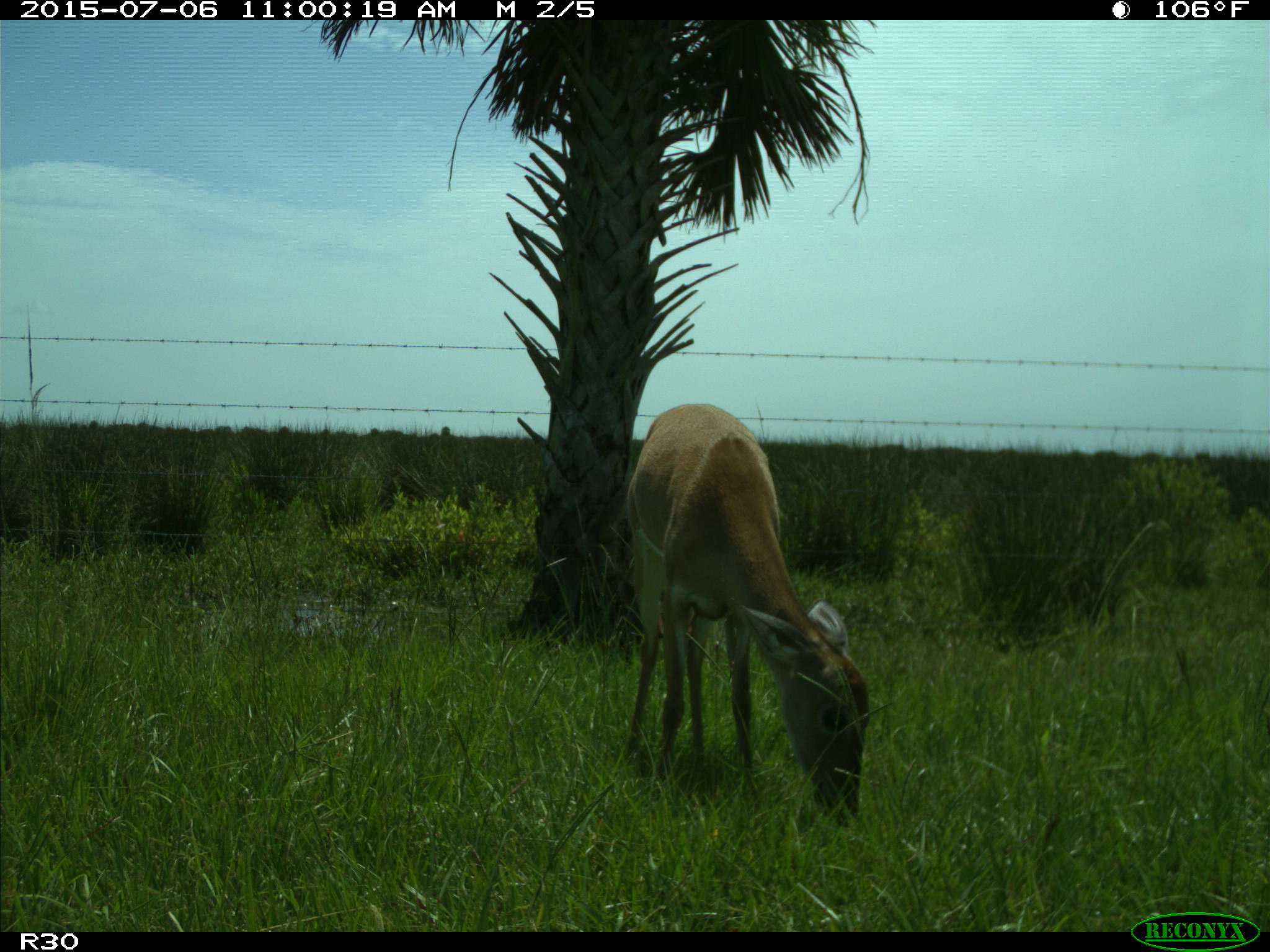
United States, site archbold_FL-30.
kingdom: Animalia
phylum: Chordata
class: Mammalia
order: Artiodactyla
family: Cervidae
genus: Odocoileus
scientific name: Odocoileus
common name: deer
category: unidentified deer